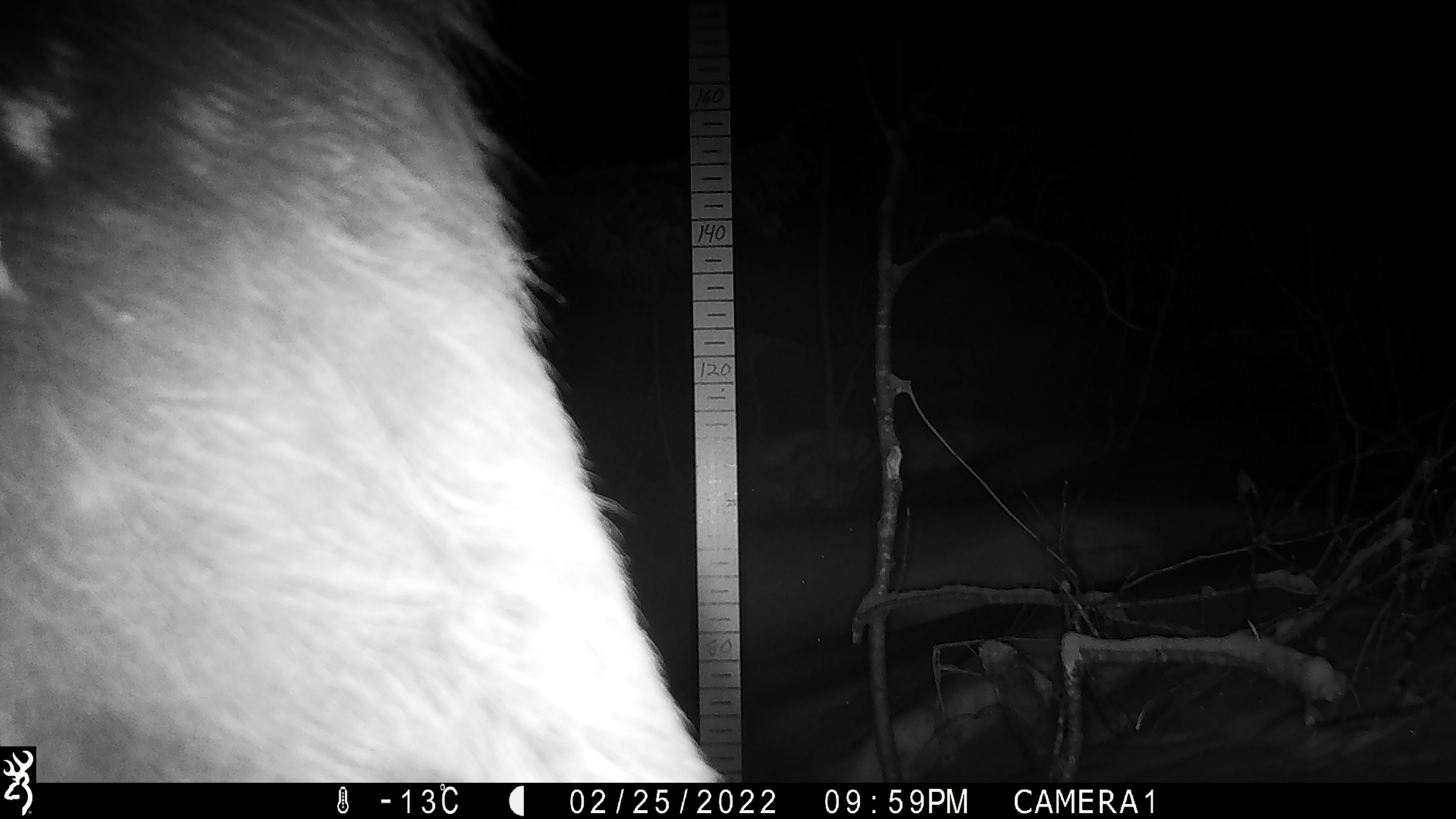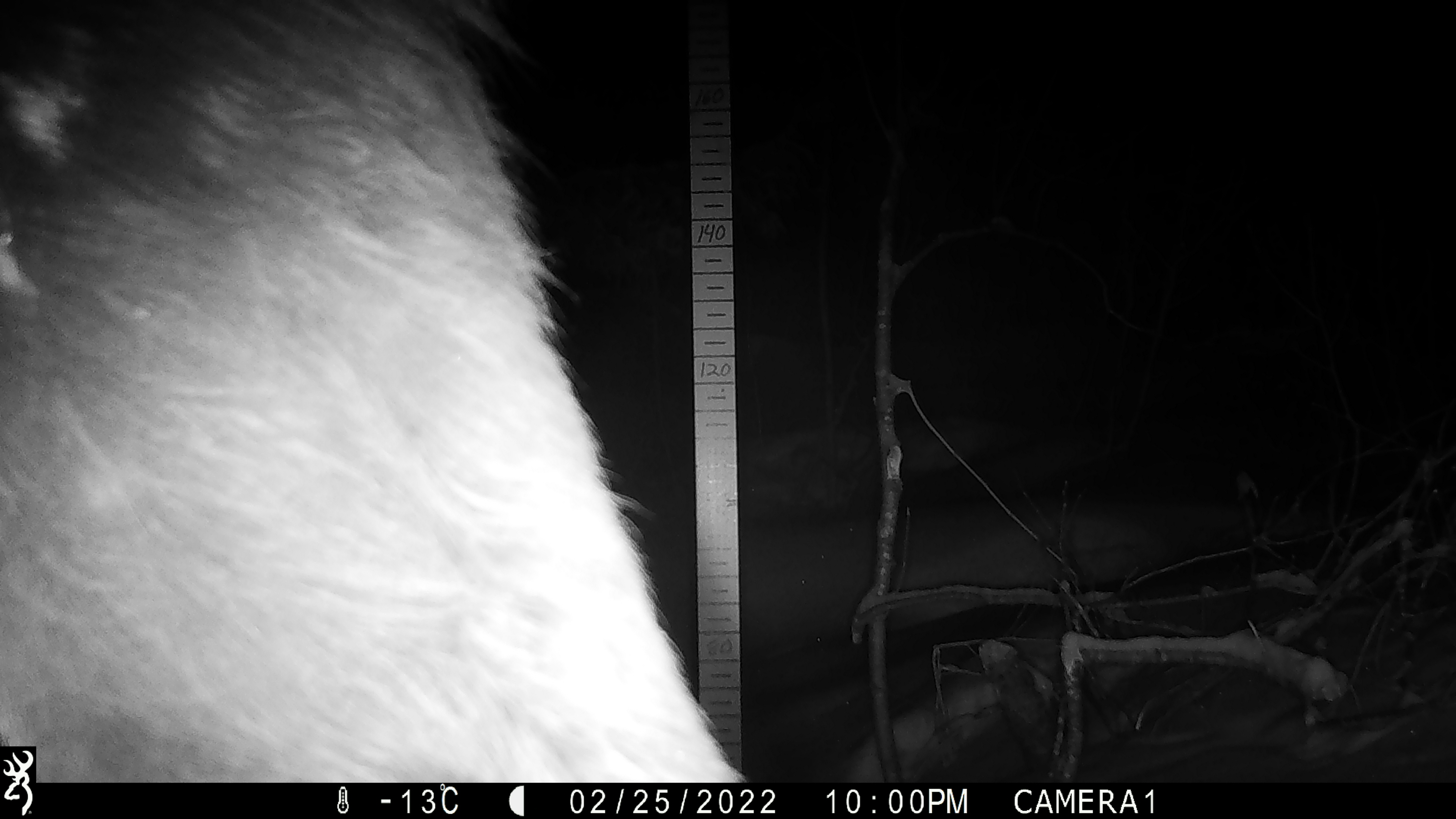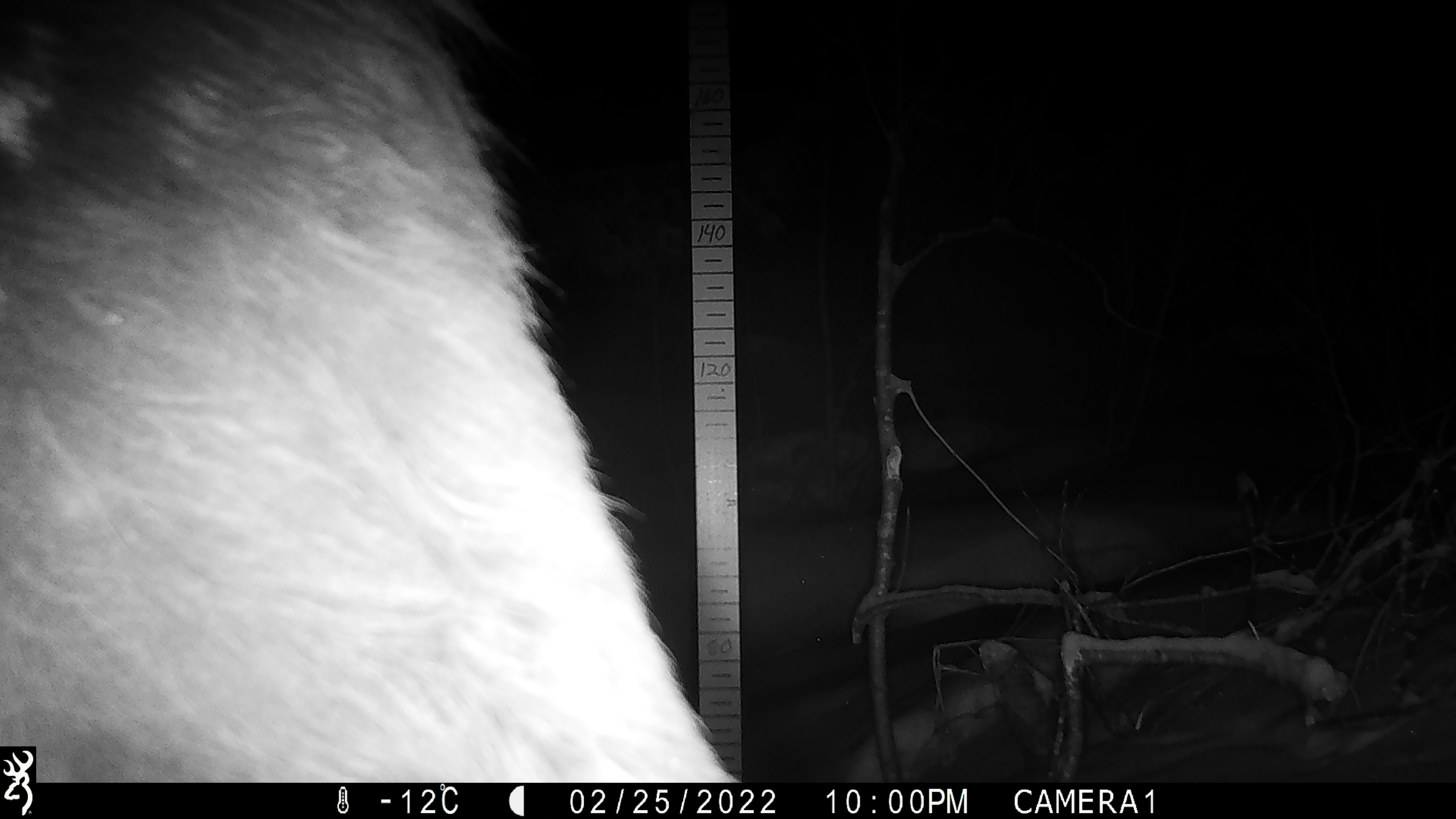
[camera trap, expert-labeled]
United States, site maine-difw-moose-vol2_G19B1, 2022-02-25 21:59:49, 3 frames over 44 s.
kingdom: Animalia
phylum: Chordata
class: Mammalia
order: Artiodactyla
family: Cervidae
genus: Alces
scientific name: Alces alces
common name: moose